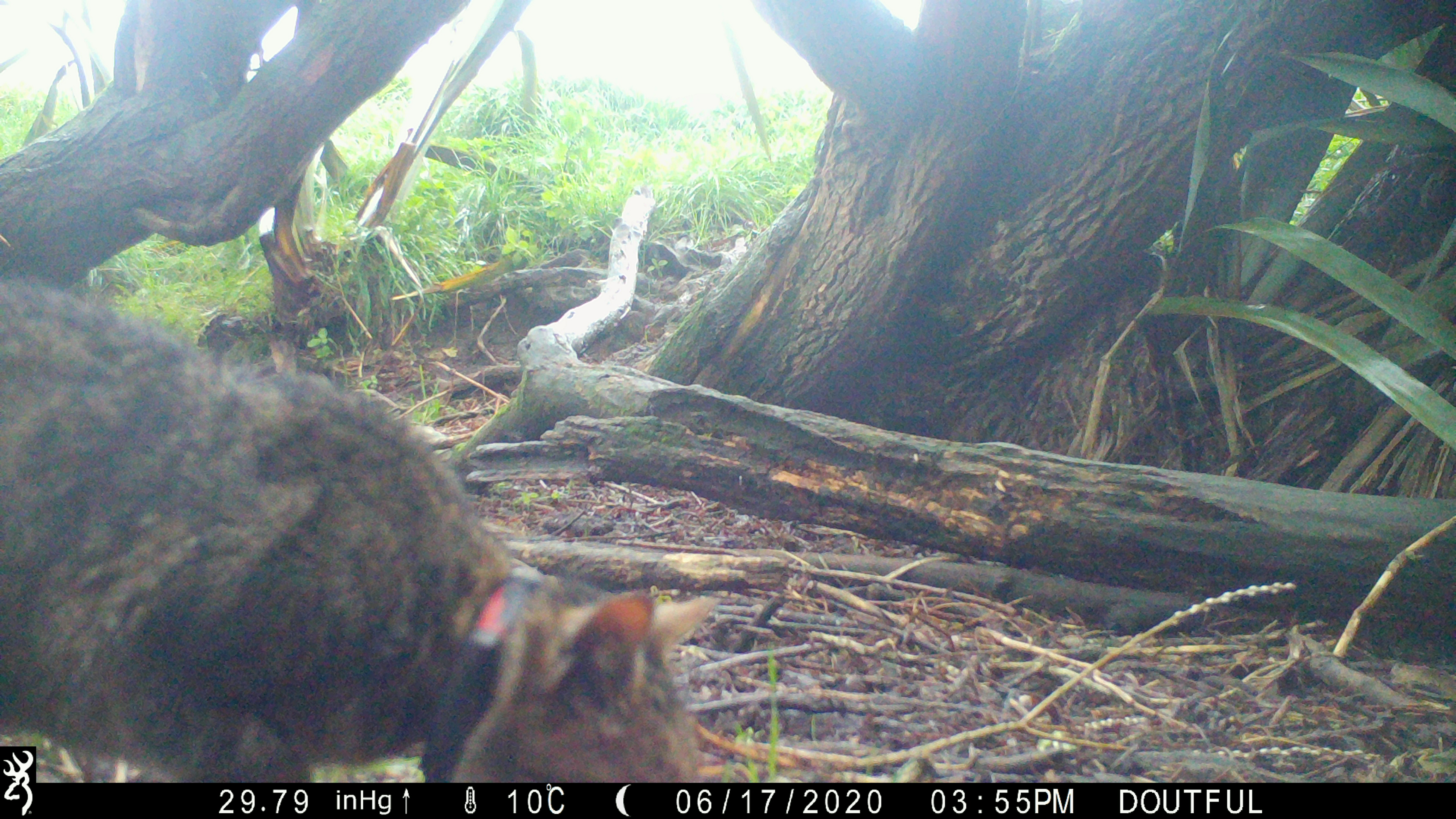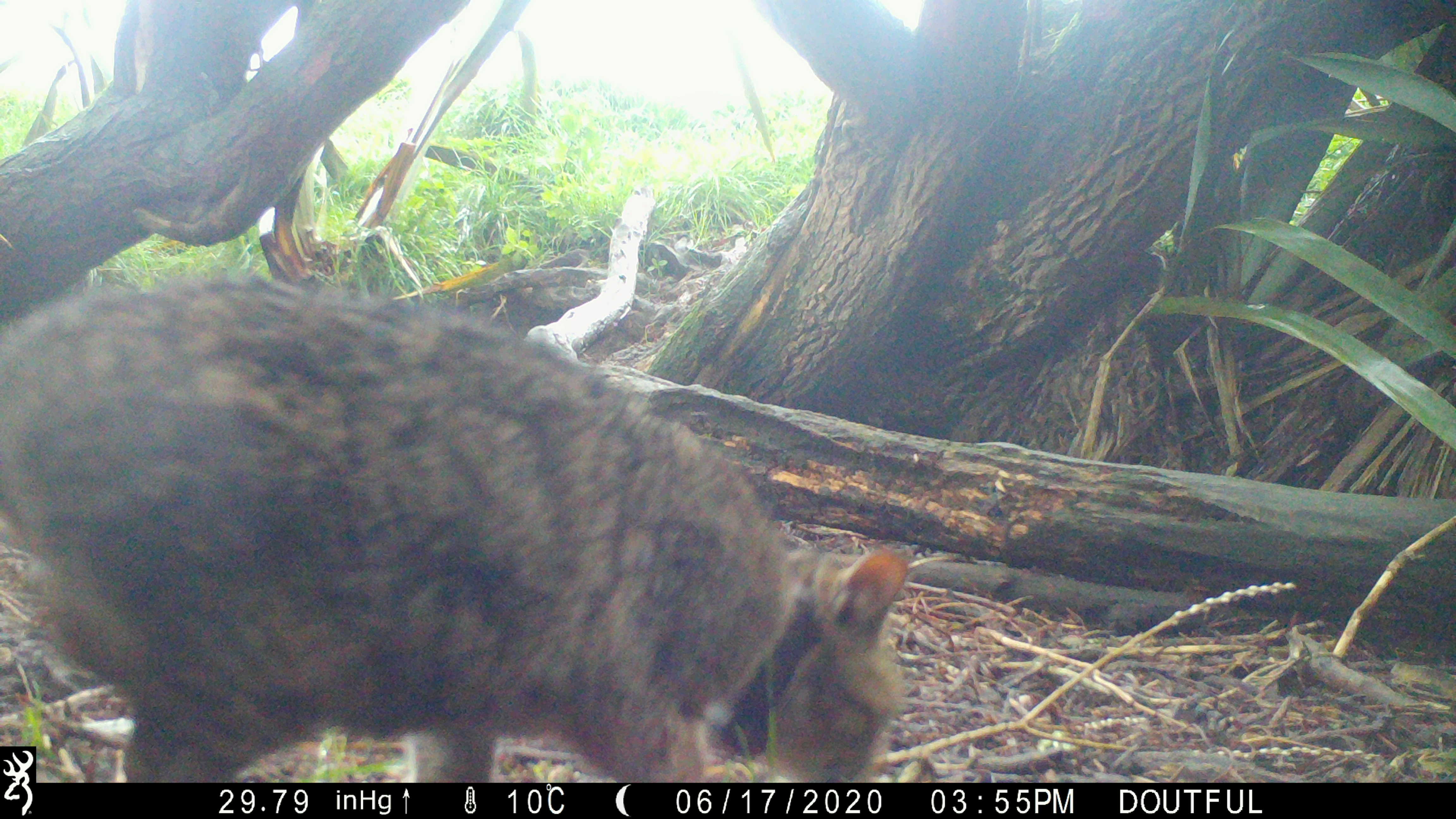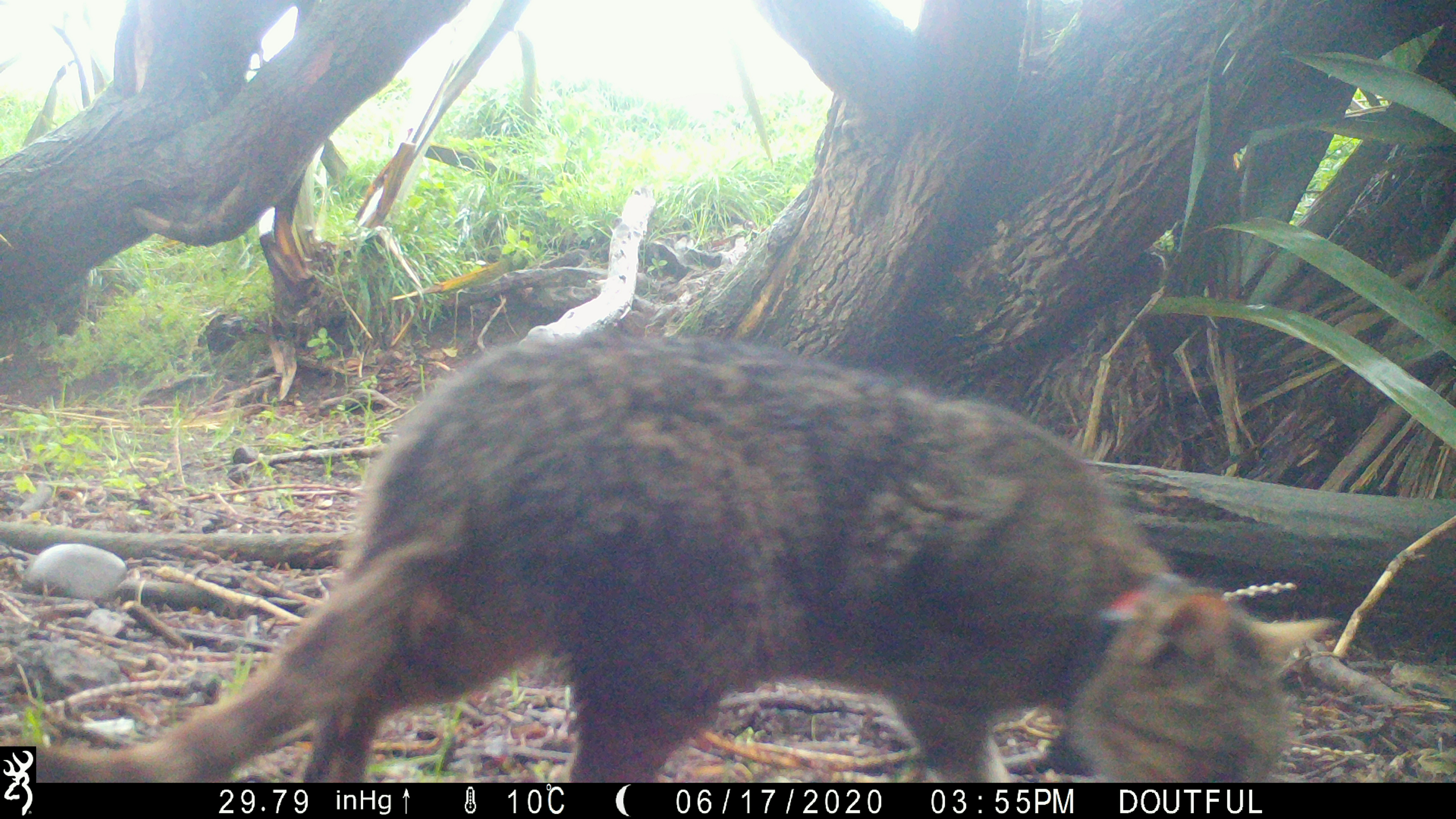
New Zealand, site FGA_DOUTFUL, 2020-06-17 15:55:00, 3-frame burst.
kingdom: Animalia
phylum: Chordata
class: Mammalia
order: Carnivora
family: Felidae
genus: Felis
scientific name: Felis catus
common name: domestic cat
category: cat